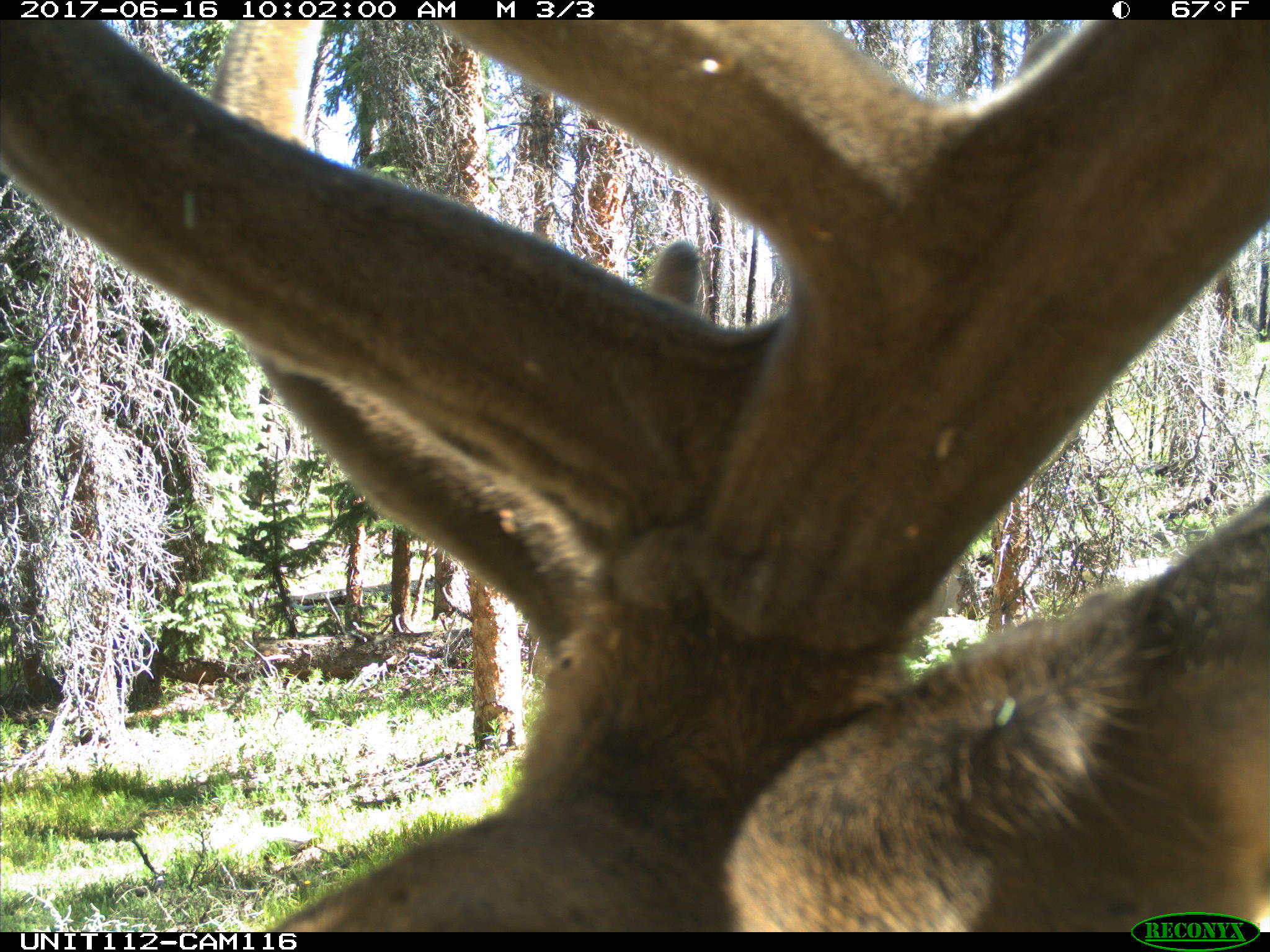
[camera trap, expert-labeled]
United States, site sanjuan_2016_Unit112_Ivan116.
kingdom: Animalia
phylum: Chordata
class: Mammalia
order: Artiodactyla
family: Cervidae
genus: Cervus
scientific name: Cervus elaphus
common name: red deer